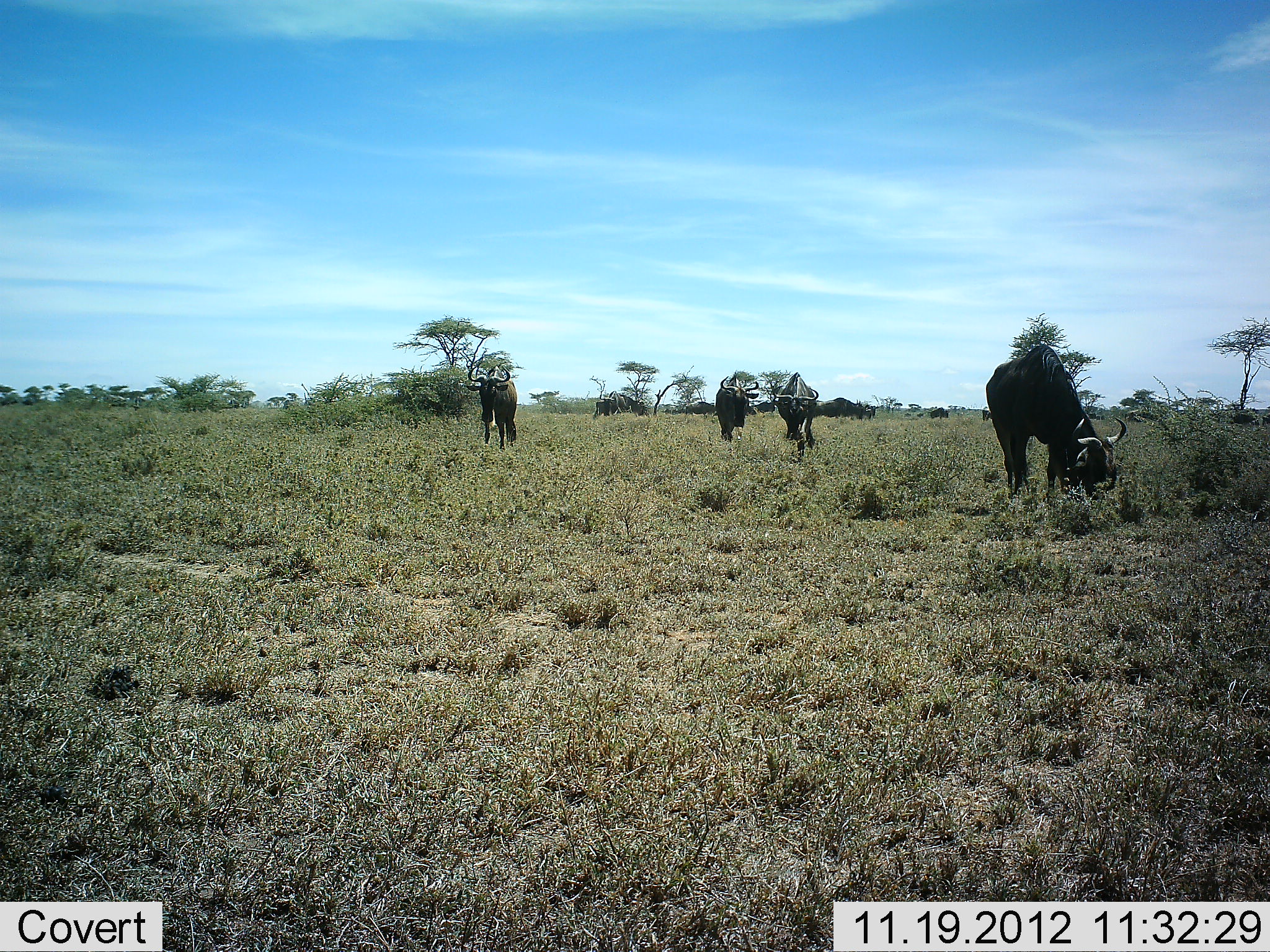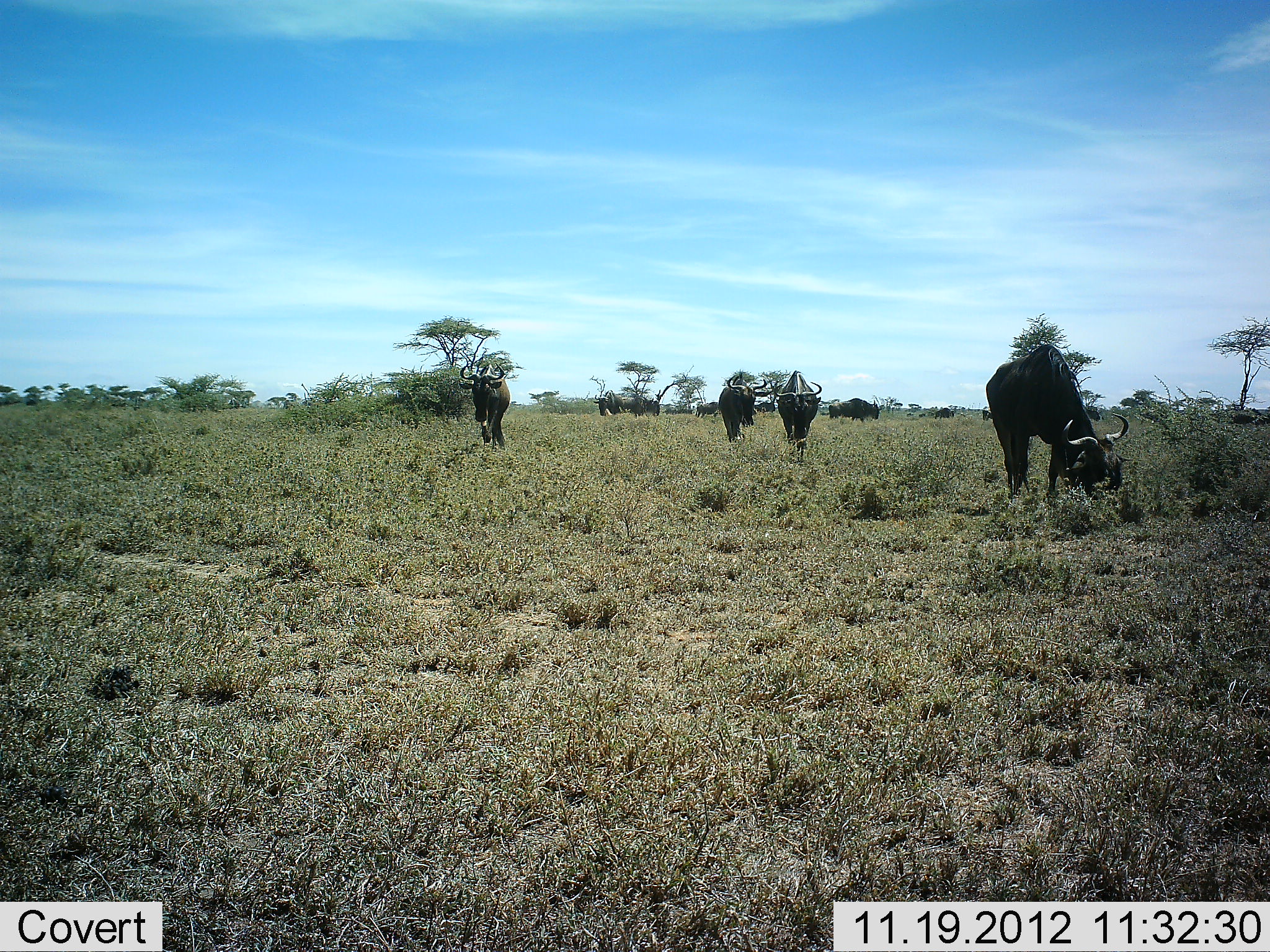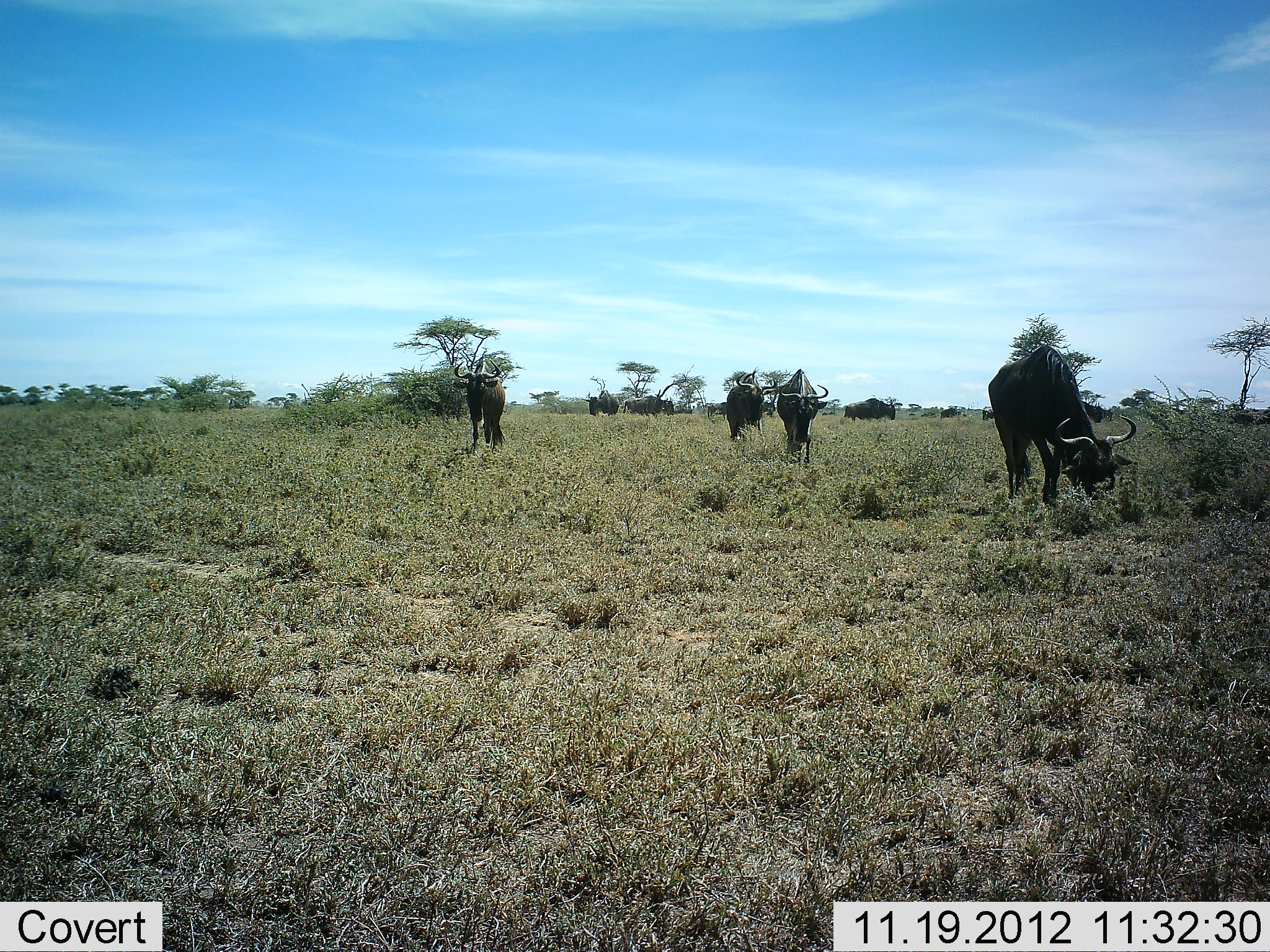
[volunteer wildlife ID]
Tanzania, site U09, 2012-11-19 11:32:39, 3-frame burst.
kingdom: Animalia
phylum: Chordata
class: Mammalia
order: Artiodactyla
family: Bovidae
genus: Connochaetes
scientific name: Connochaetes taurinus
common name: blue wildebeest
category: wildebeest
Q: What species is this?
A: Wildebeest (blue wildebeest) (Connochaetes taurinus).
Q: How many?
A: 11-50.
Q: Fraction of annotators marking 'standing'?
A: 20%.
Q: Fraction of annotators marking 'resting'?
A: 0%.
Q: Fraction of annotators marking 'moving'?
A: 70%.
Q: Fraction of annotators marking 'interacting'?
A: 0%.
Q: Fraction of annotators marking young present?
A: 0%.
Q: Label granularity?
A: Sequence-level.